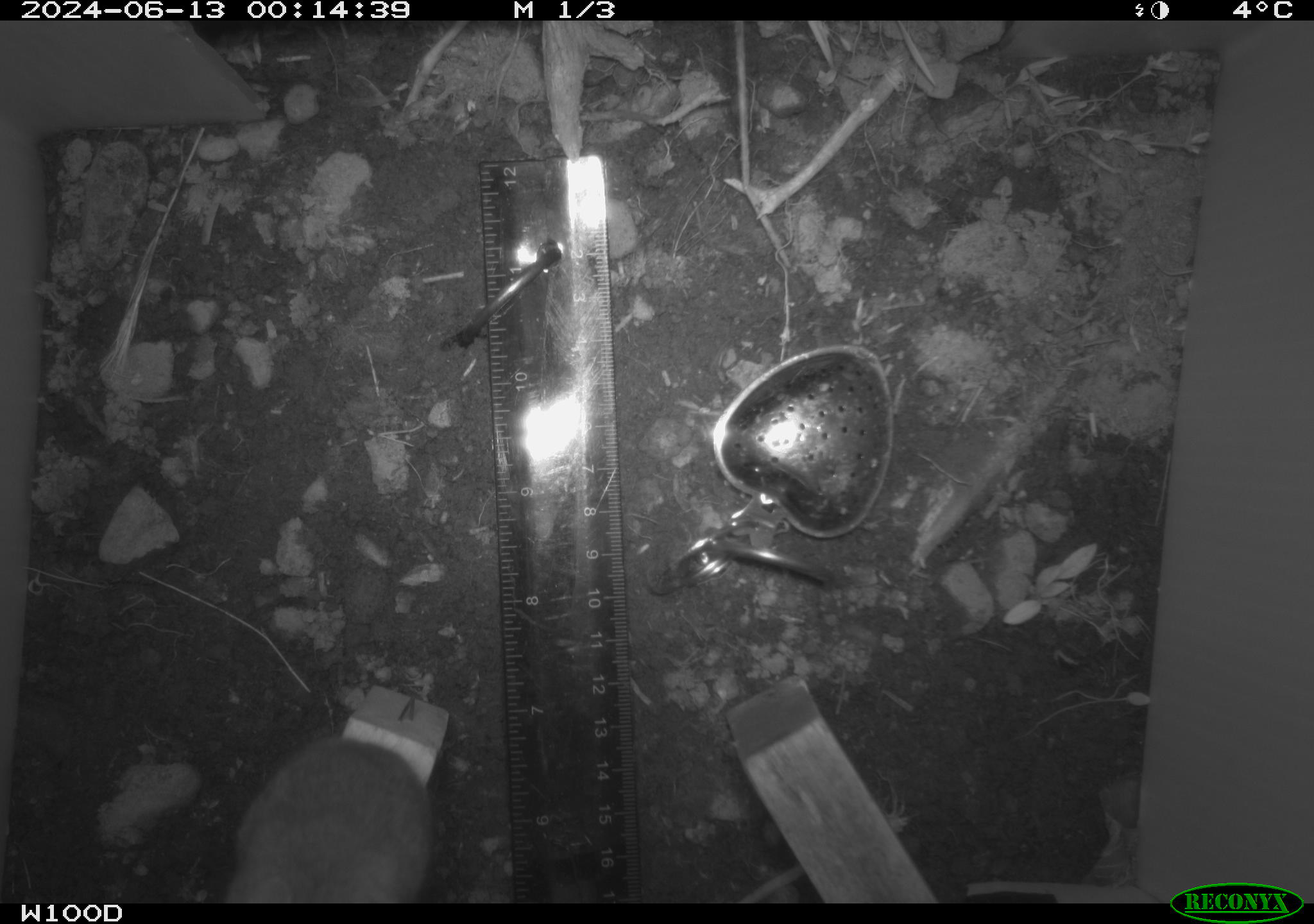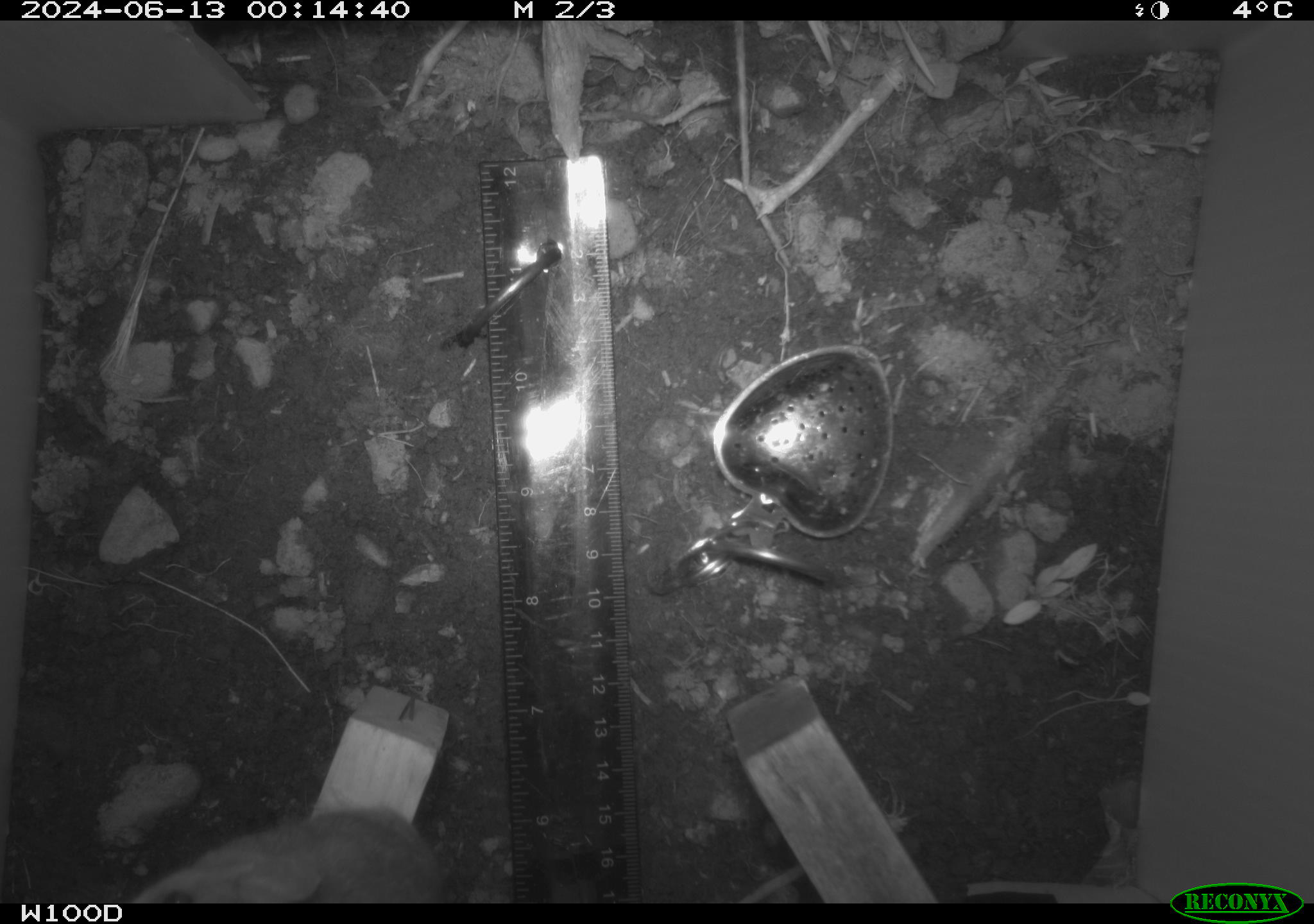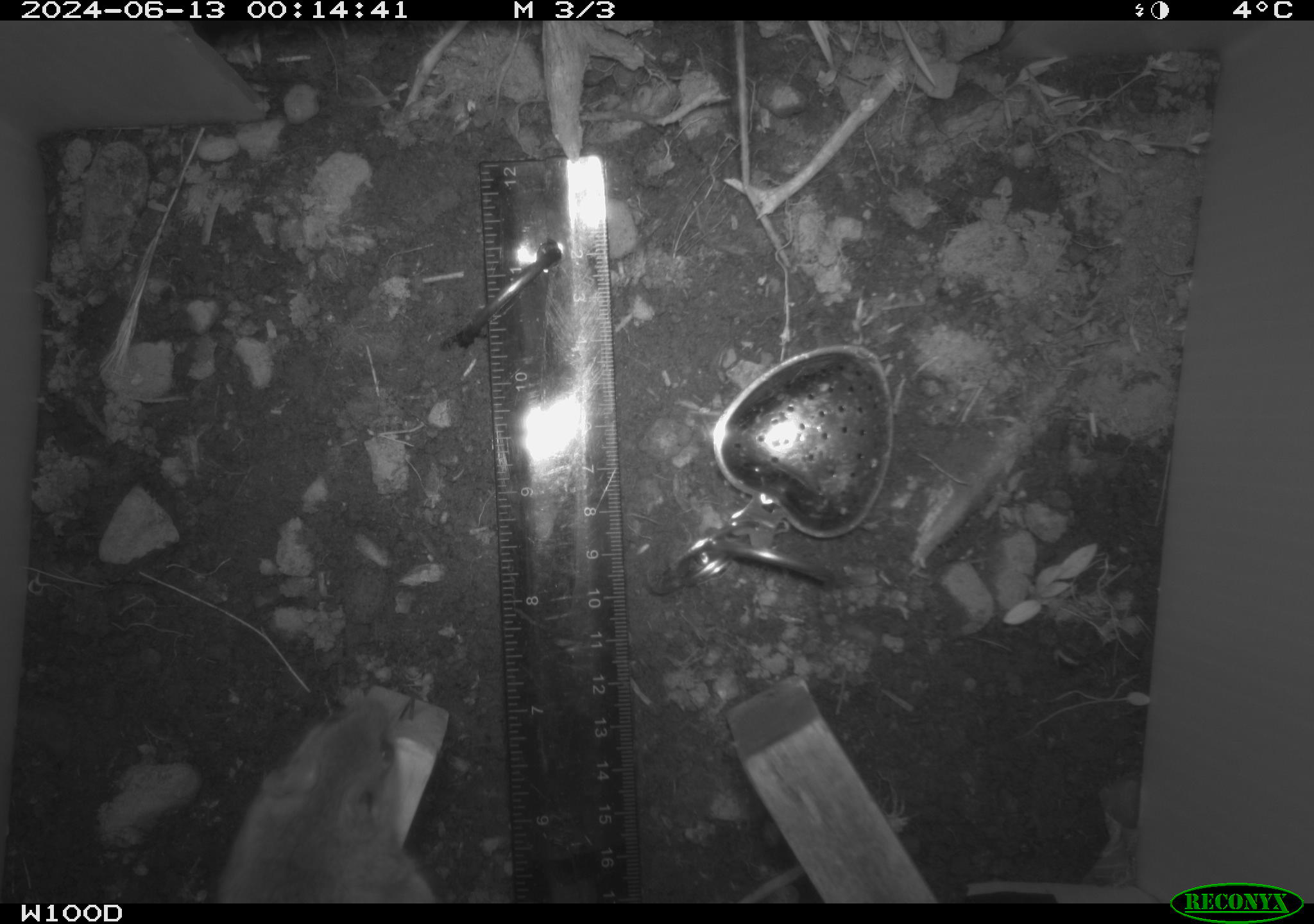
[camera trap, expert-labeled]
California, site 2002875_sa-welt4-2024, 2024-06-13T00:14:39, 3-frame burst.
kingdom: Animalia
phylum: Chordata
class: Mammalia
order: Rodentia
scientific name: Rodentia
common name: mouse species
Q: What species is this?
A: Mouse species (Rodentia).